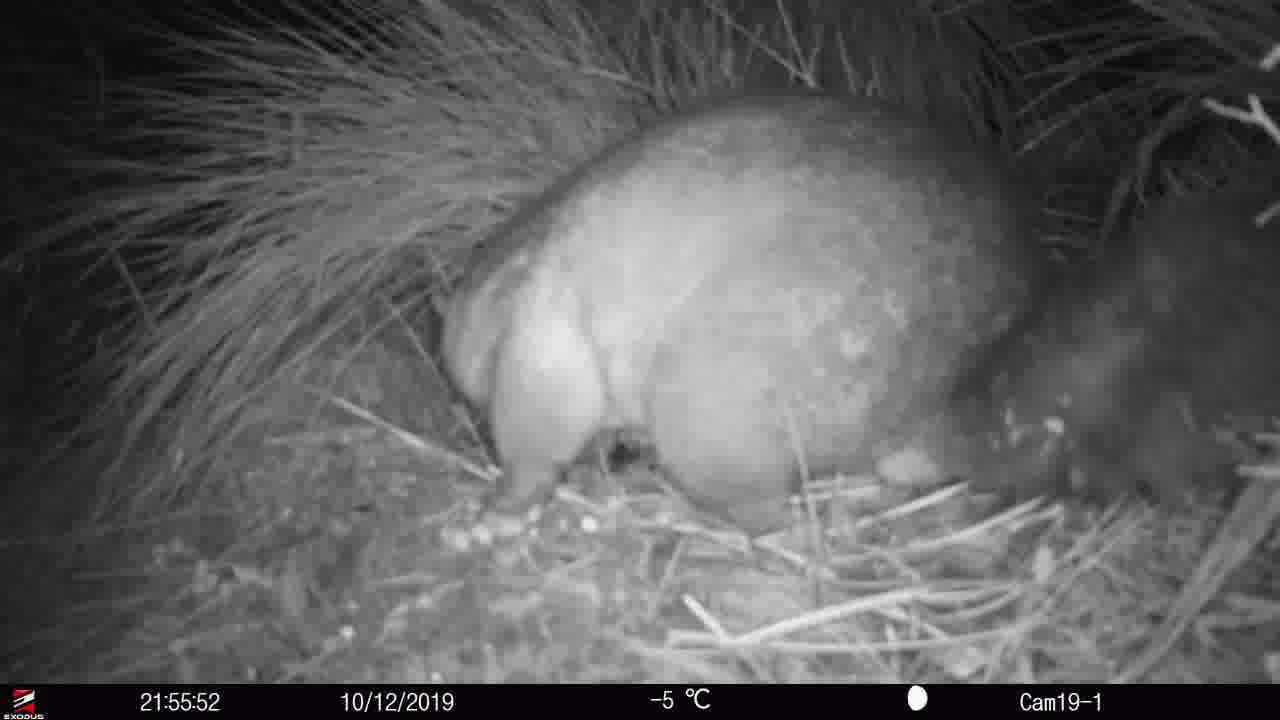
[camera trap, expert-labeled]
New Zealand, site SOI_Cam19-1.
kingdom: Animalia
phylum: Chordata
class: Mammalia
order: Diprotodontia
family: Phalangeridae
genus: Trichosurus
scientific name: Trichosurus vulpecula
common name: common brushtail possum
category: possum